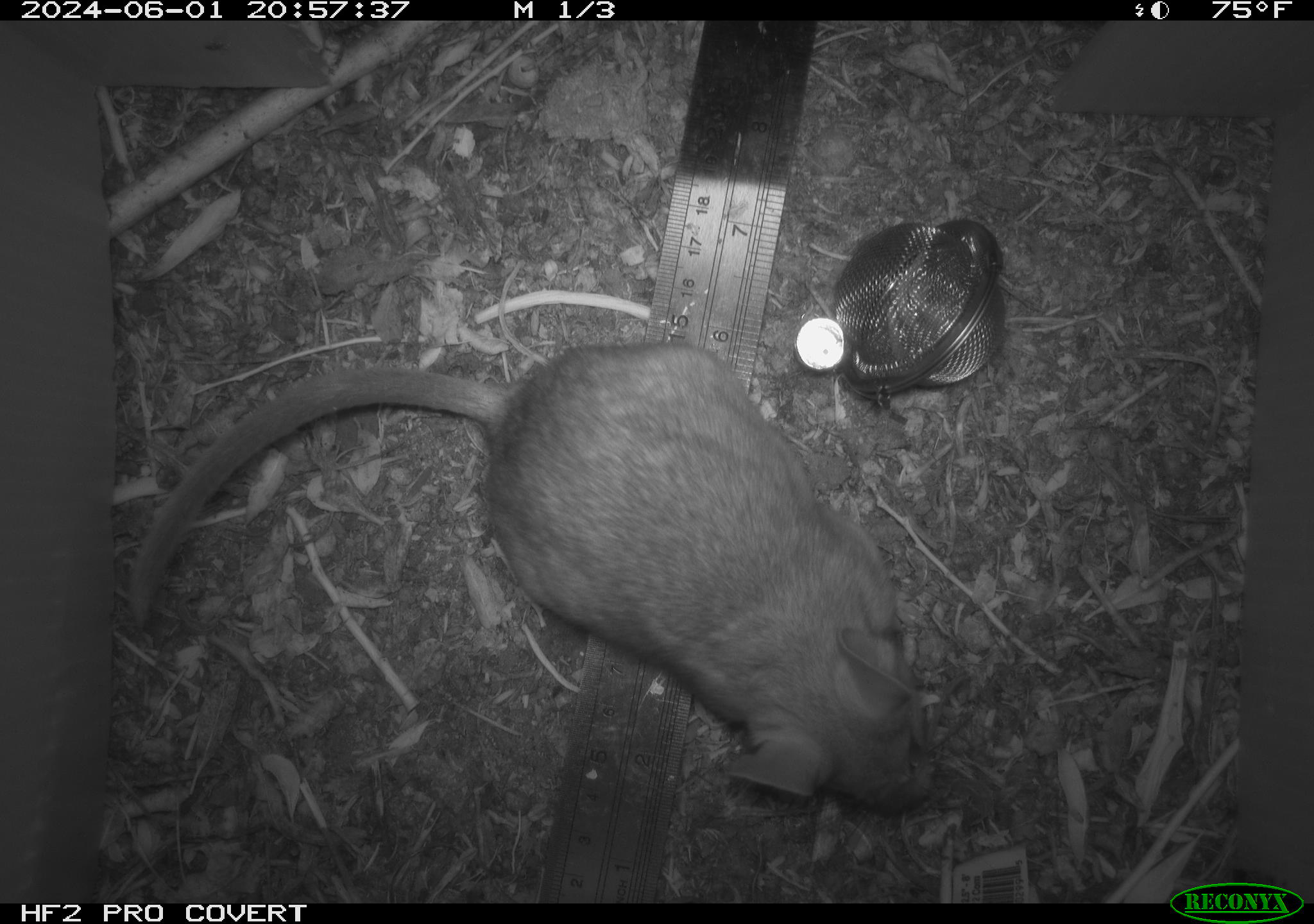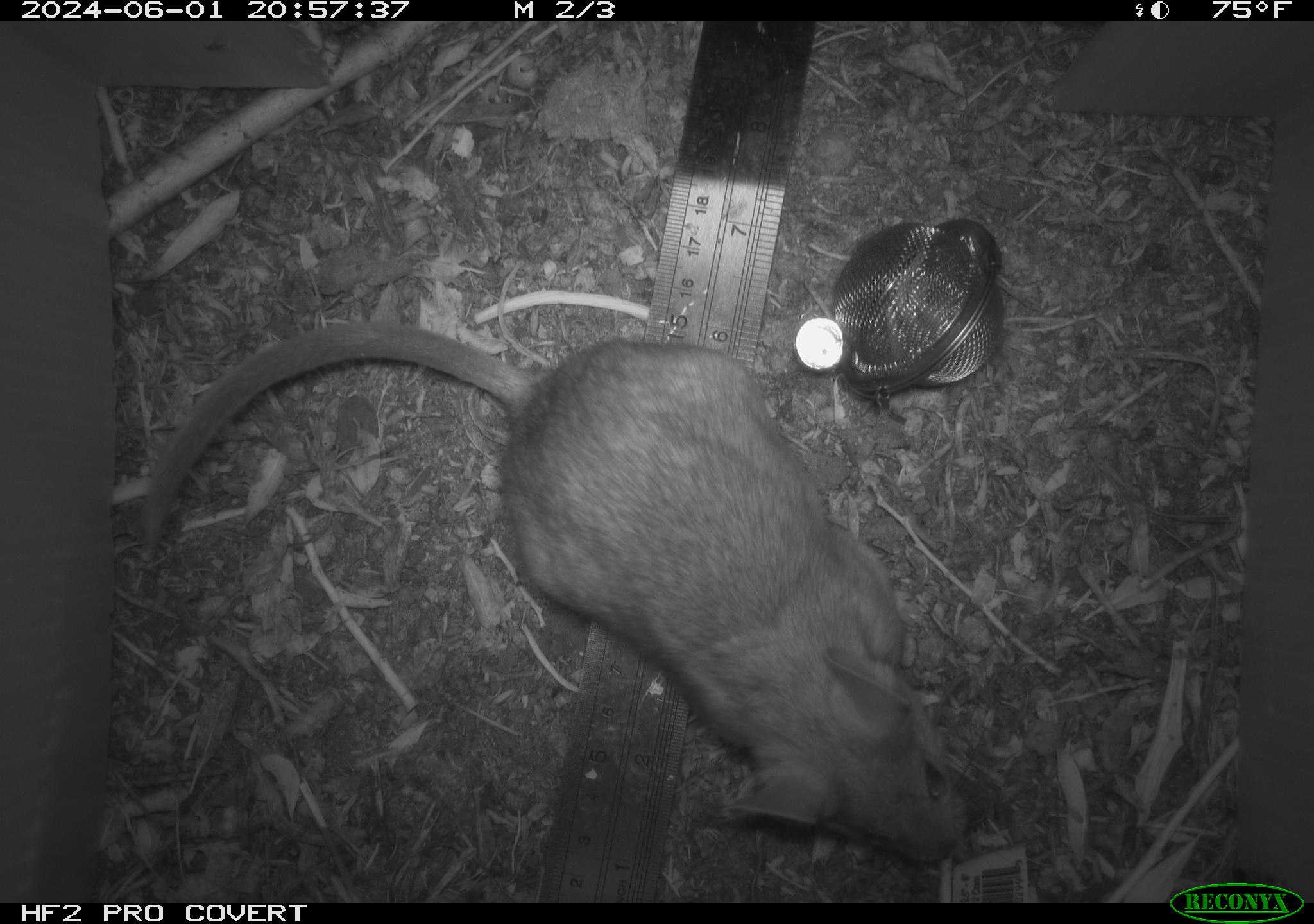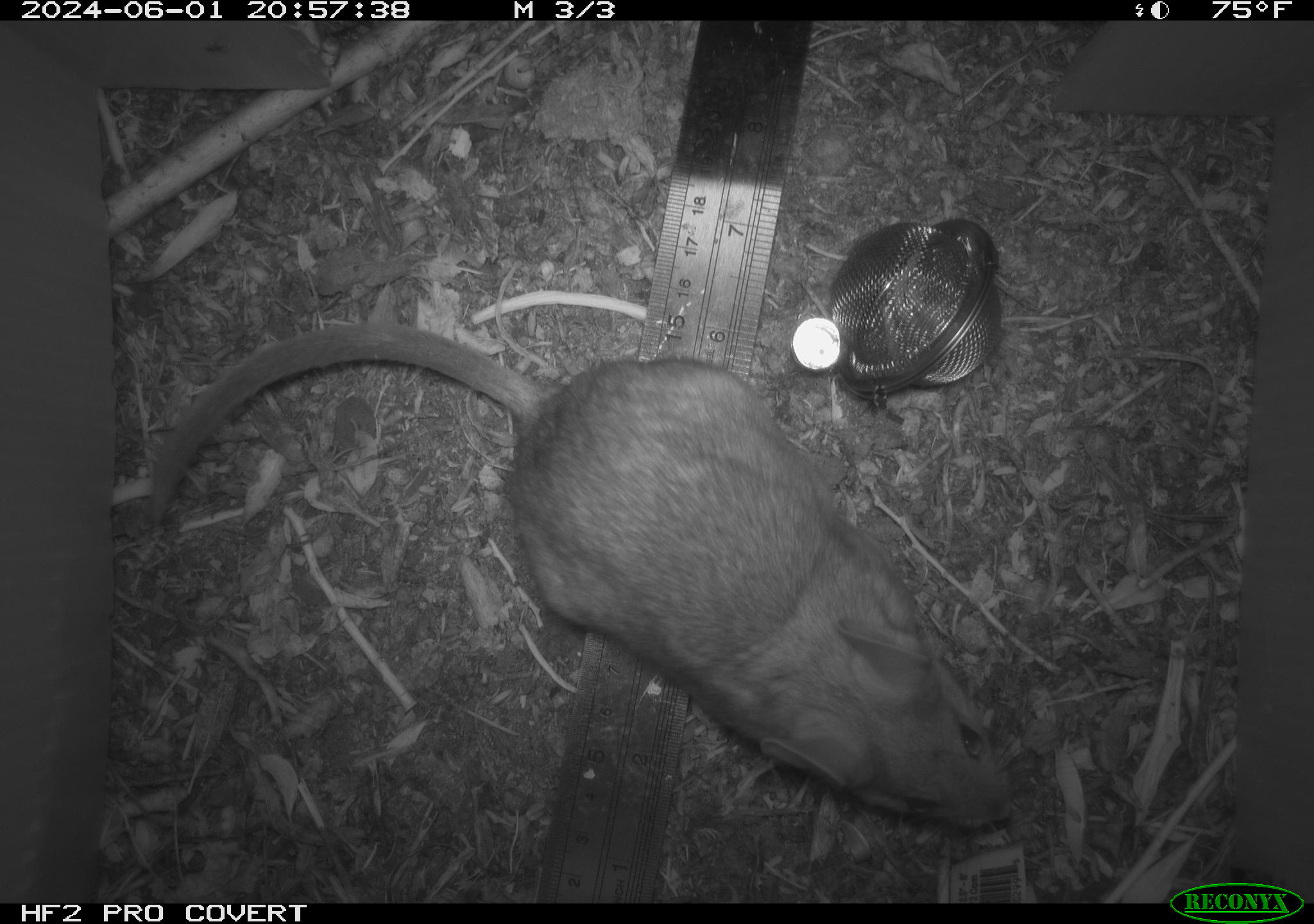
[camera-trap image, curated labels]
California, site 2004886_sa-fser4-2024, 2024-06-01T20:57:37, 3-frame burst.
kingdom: Animalia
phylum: Chordata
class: Mammalia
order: Rodentia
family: Sciuridae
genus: Neotamias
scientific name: Neotamias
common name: western chipmunks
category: neotamias species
Neotamias species (western chipmunks) (Neotamias).